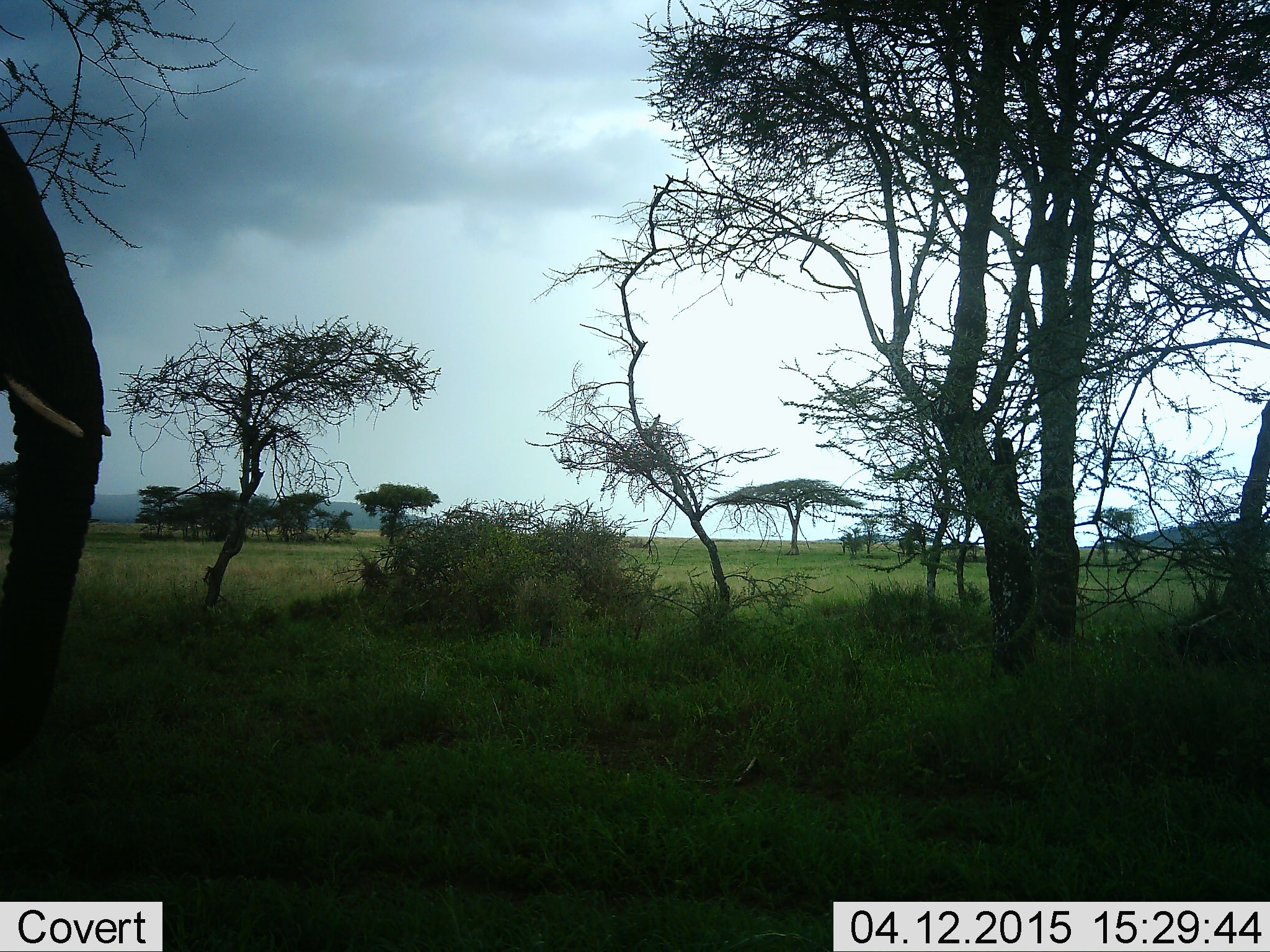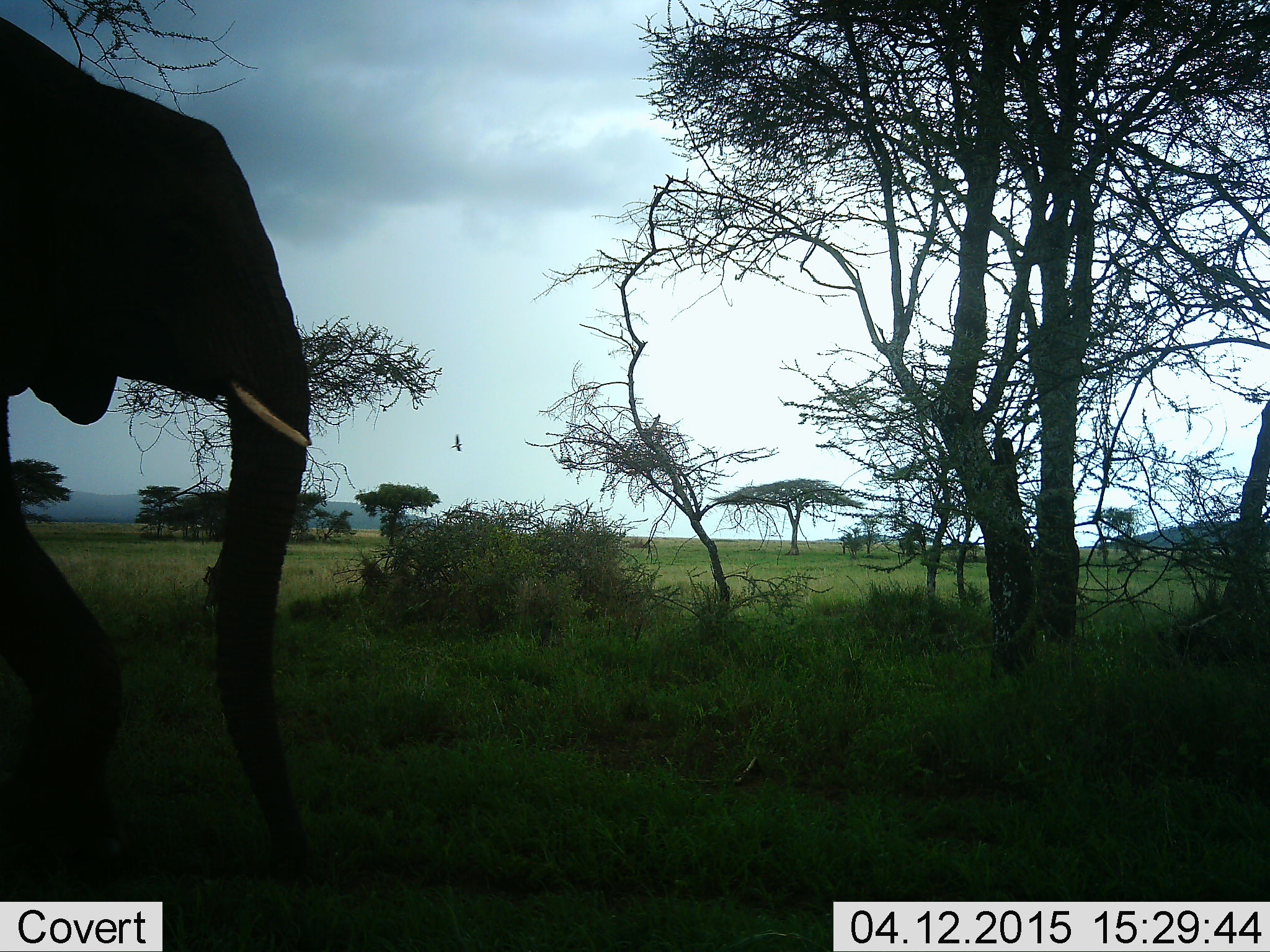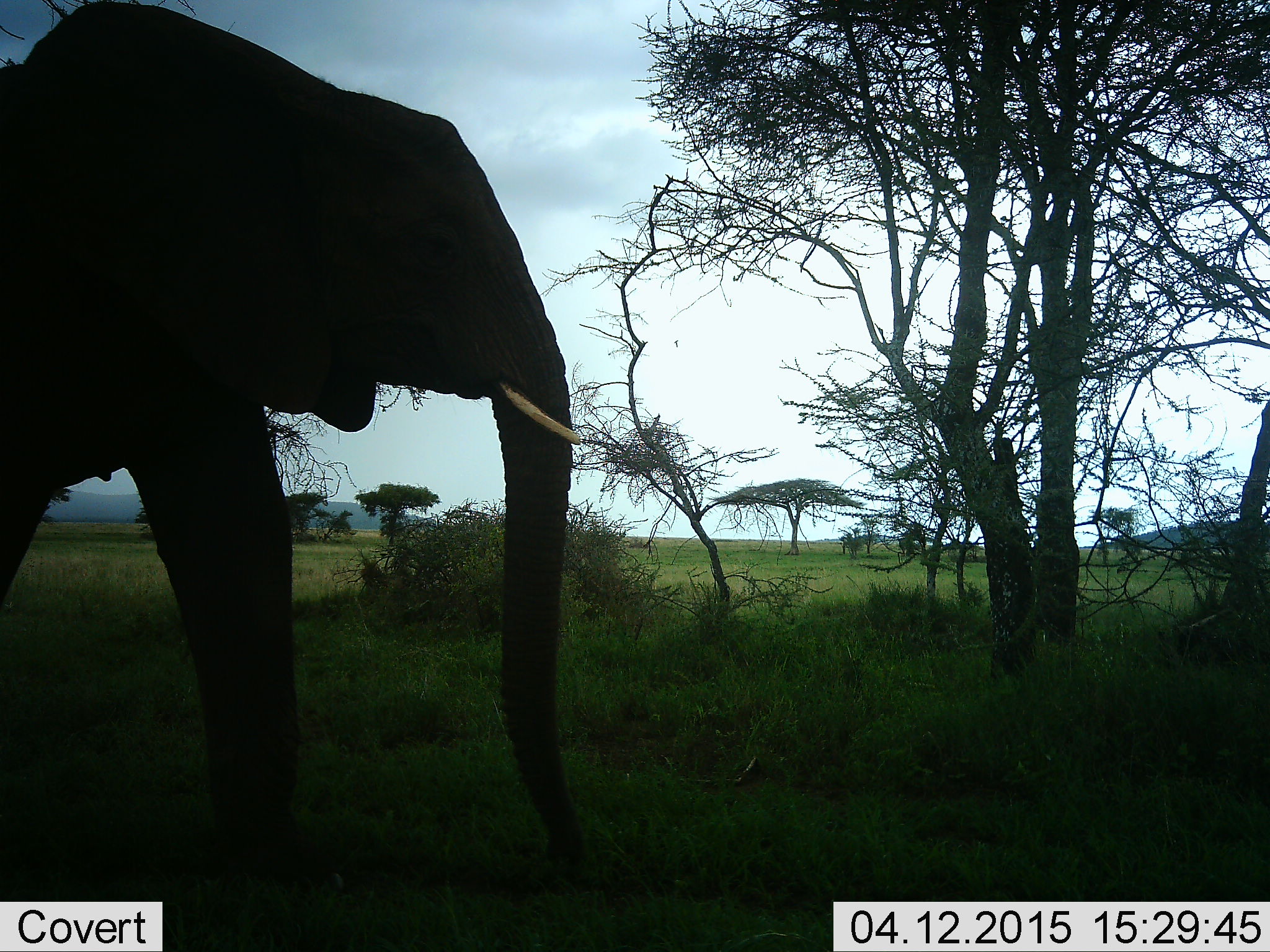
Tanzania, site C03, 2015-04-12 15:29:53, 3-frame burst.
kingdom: Animalia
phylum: Chordata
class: Mammalia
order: Proboscidea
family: Elephantidae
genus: Loxodonta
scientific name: Loxodonta africana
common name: african bush elephant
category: elephant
Elephant (african bush elephant) (Loxodonta africana), count 1. Behavior (volunteer vote fractions): standing 31%, resting 0%, moving 85%, interacting 0%. Young present (vote fraction): 0%. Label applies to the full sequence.